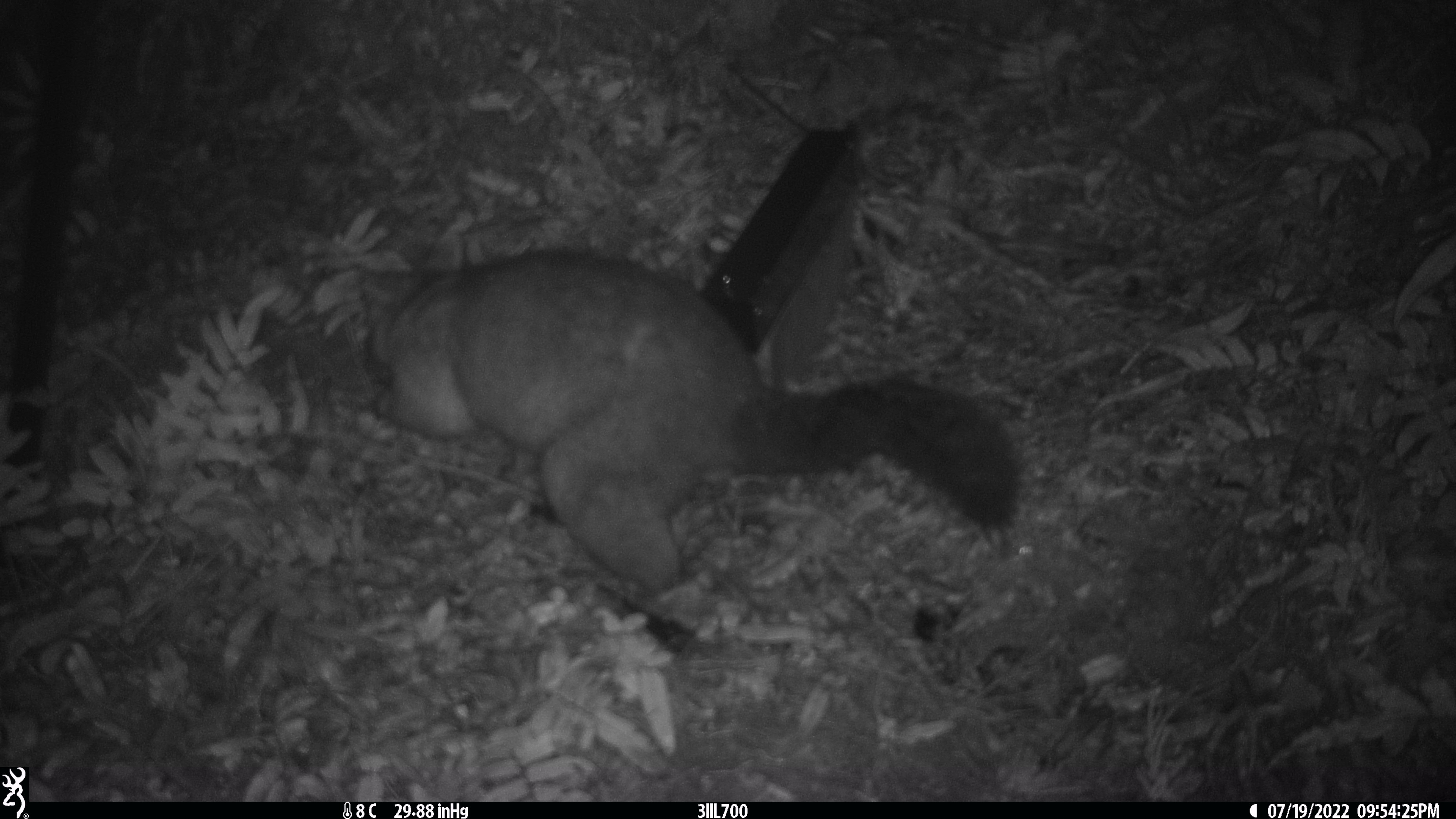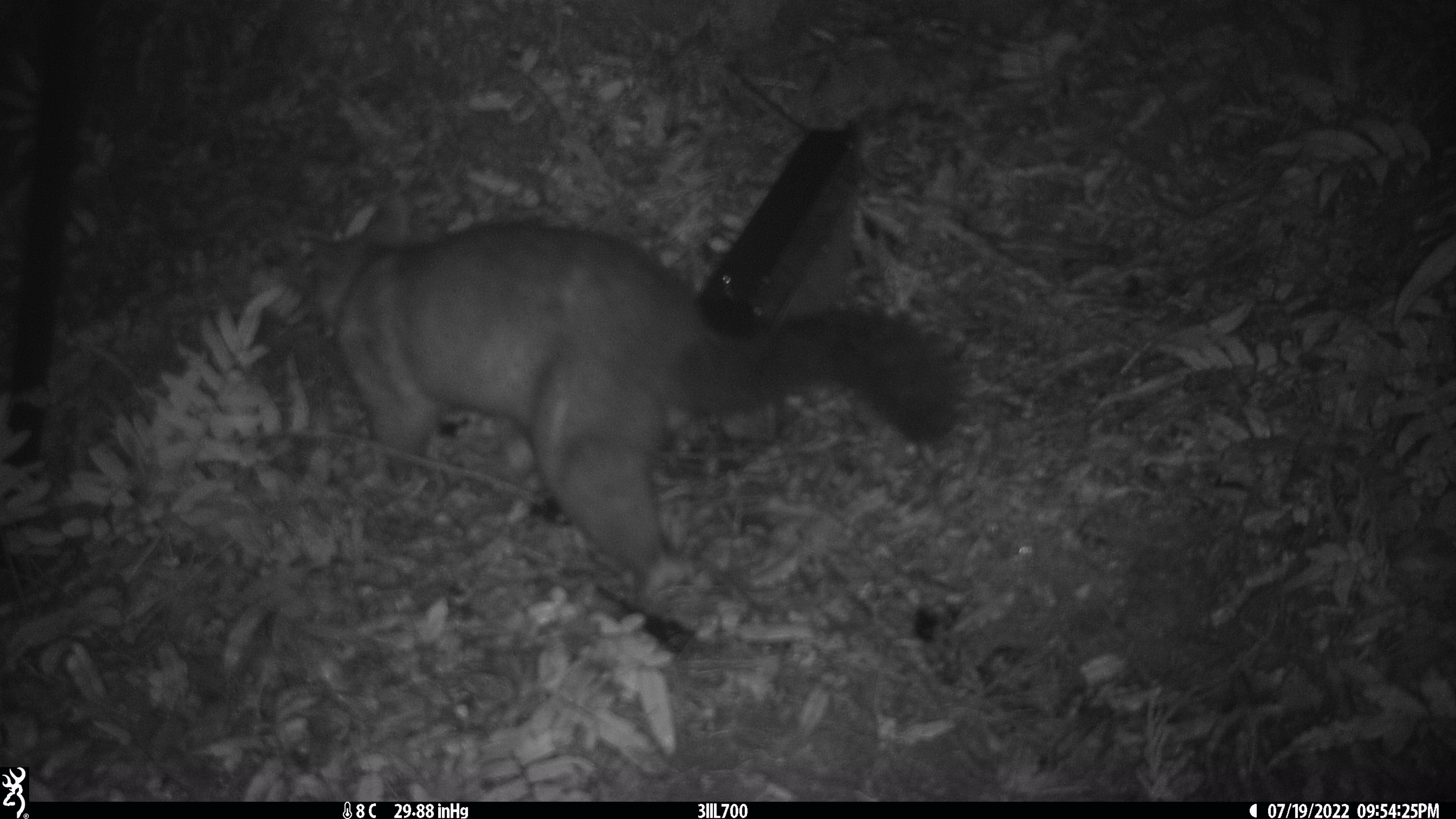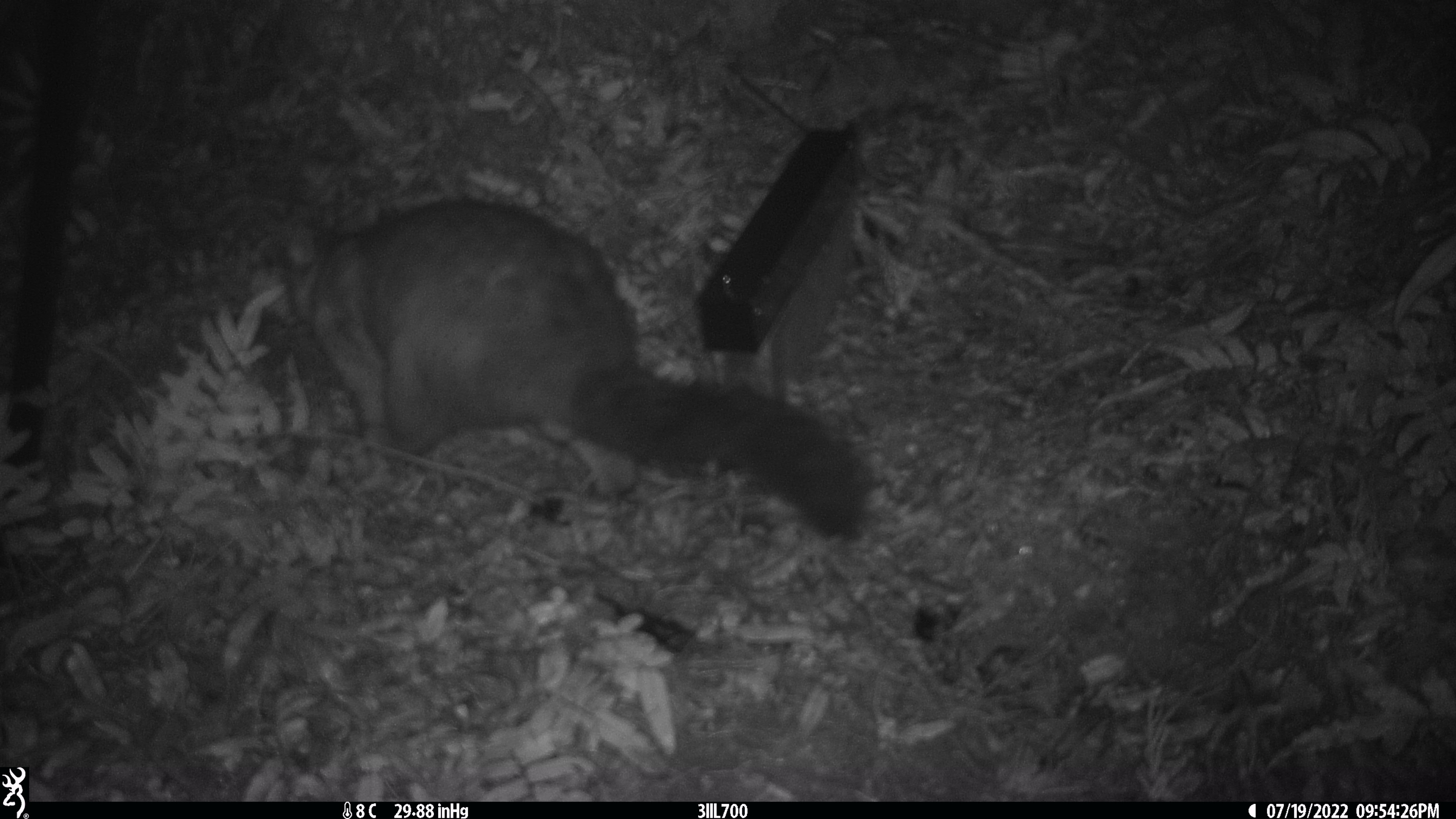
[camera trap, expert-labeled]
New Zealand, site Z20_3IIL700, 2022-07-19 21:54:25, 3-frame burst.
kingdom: Animalia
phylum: Chordata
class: Mammalia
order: Diprotodontia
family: Phalangeridae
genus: Trichosurus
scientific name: Trichosurus vulpecula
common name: common brushtail possum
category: possum